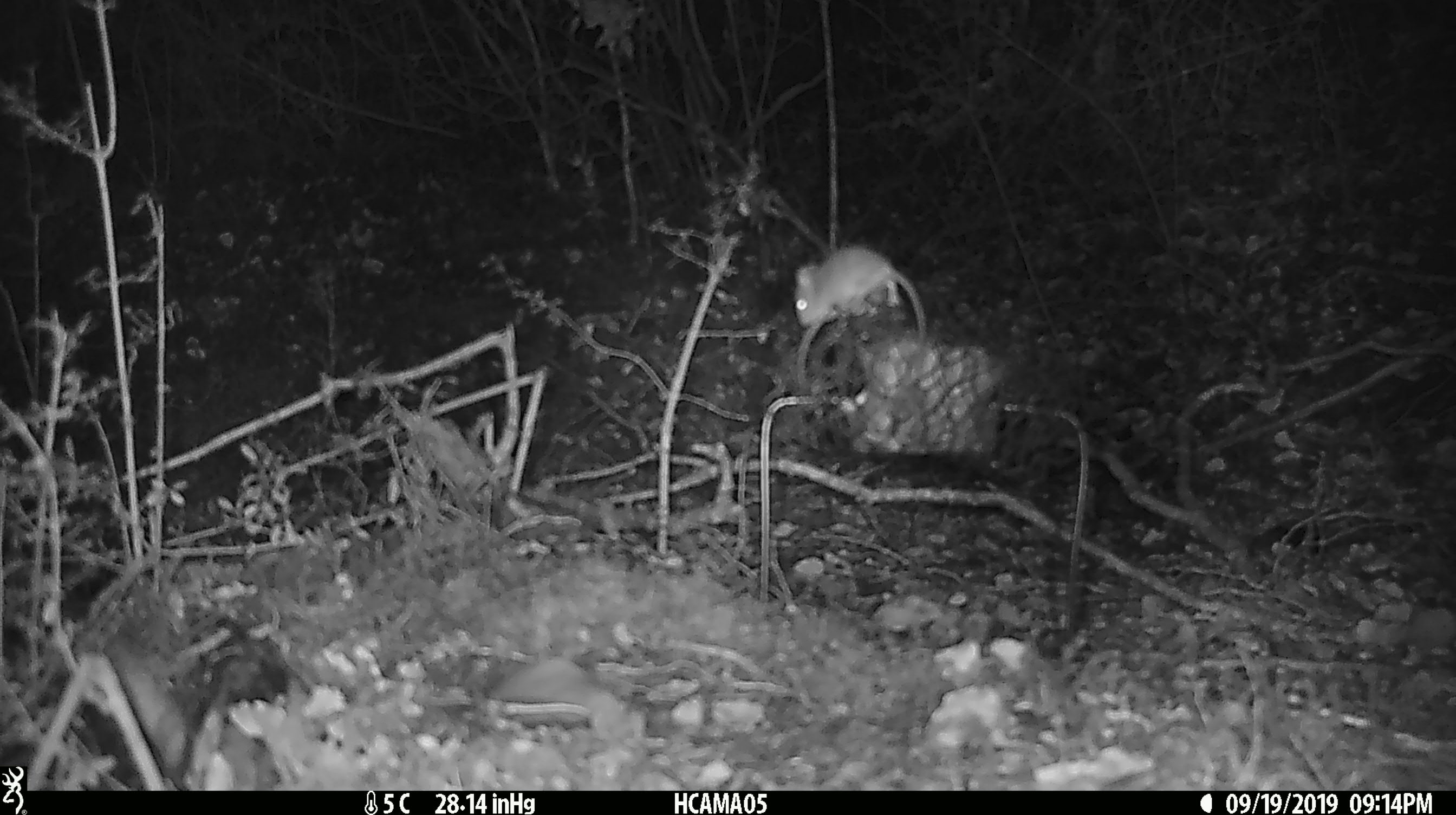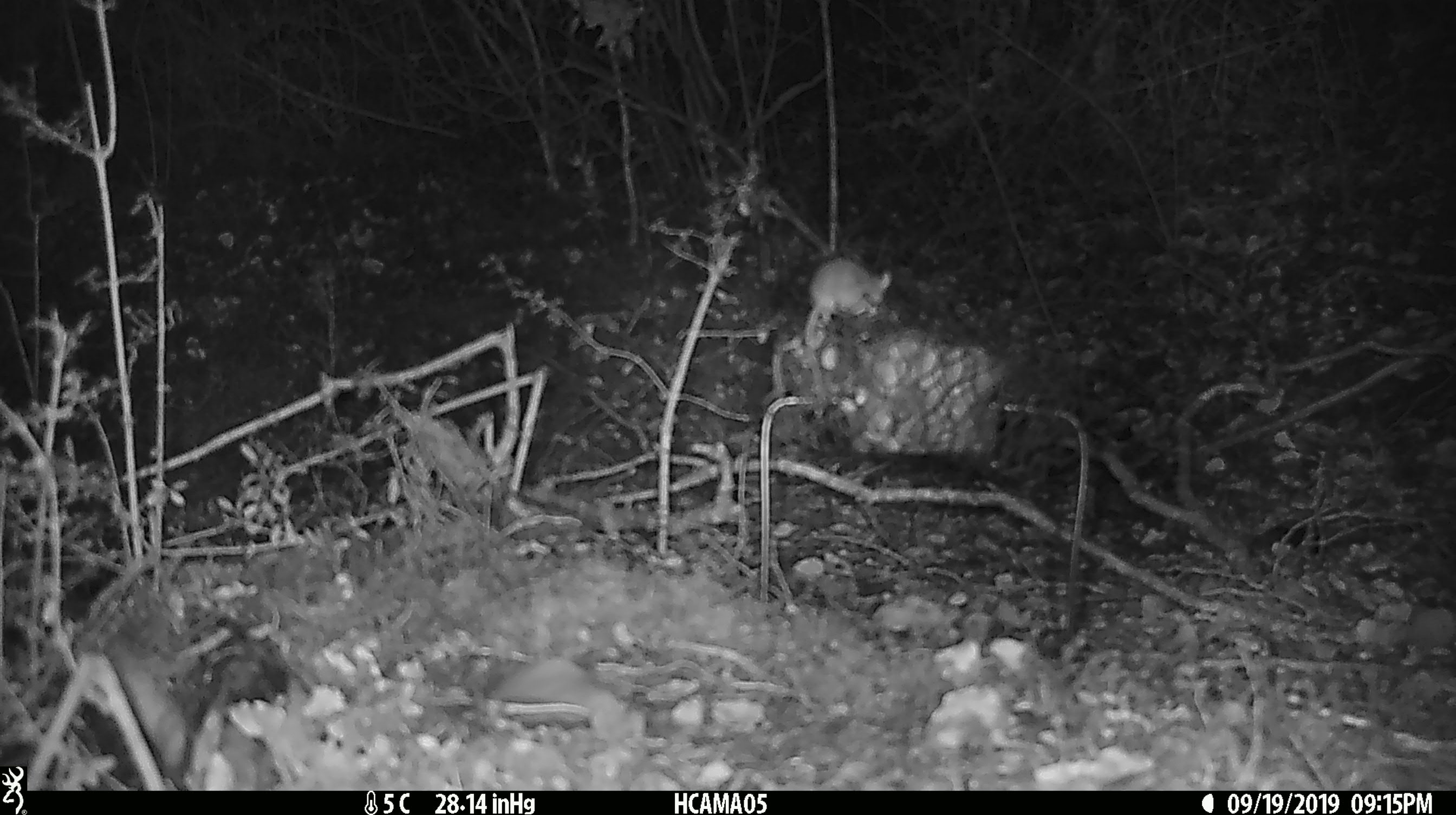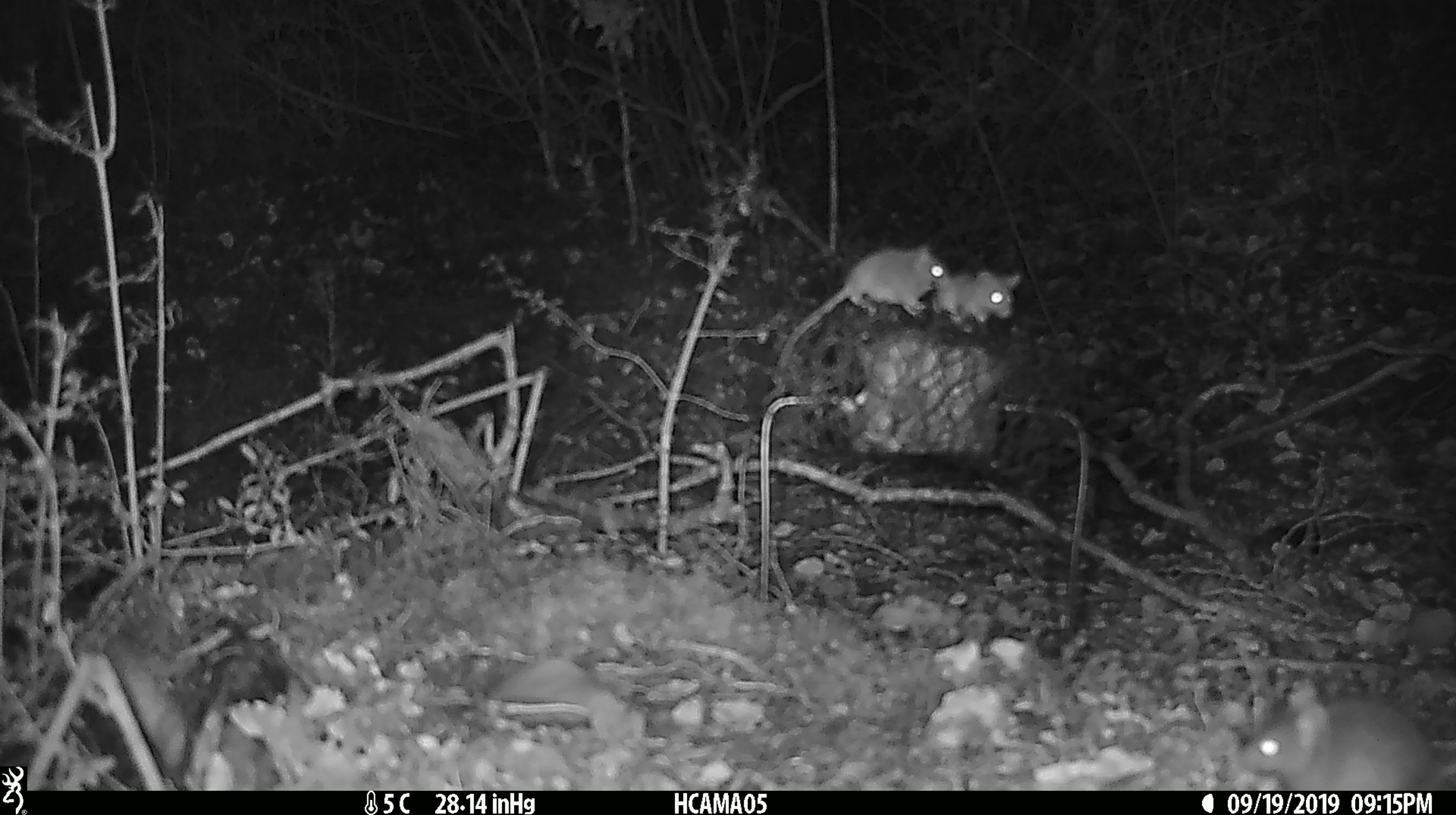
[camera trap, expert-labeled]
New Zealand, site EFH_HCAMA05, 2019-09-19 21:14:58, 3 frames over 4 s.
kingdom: Animalia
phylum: Chordata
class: Mammalia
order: Rodentia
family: Muridae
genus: Mus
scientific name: Mus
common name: mouse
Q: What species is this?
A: Mouse (Mus).